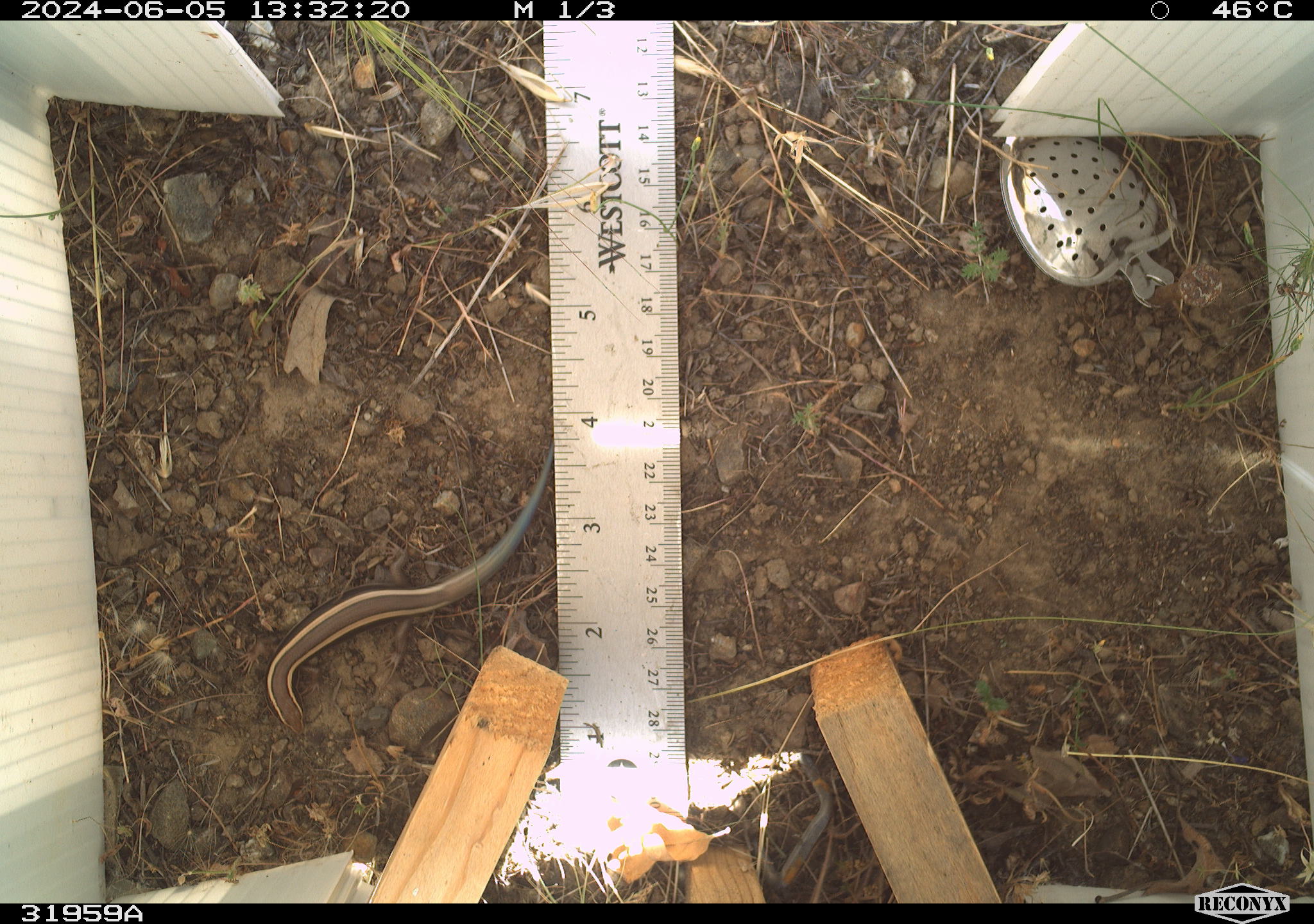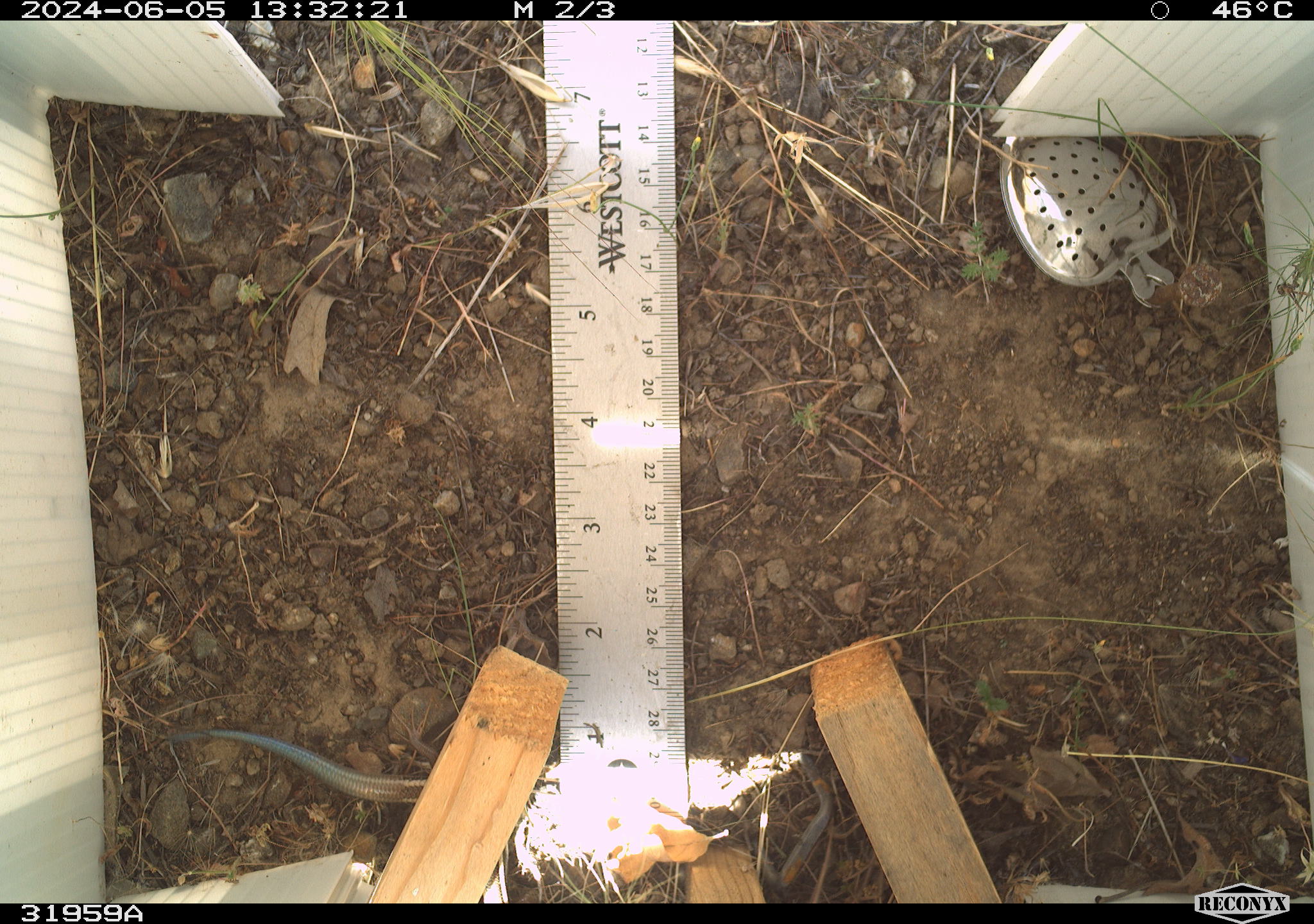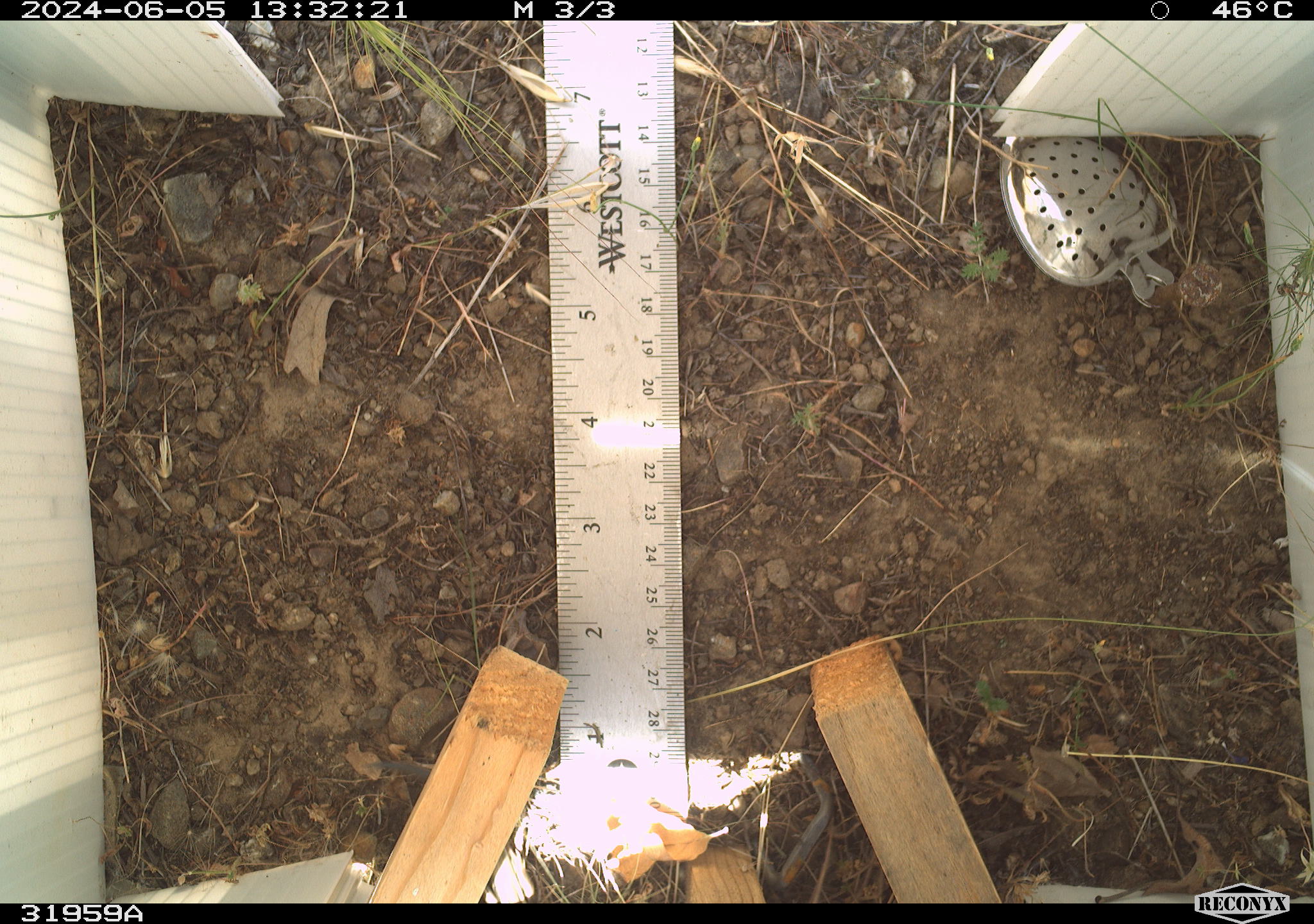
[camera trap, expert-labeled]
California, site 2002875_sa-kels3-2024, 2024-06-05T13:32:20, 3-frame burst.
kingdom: Animalia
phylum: Chordata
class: Reptilia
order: Squamata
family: Scincidae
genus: Plestiodon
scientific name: Plestiodon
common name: blue-tailed skinks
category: plestiodon species